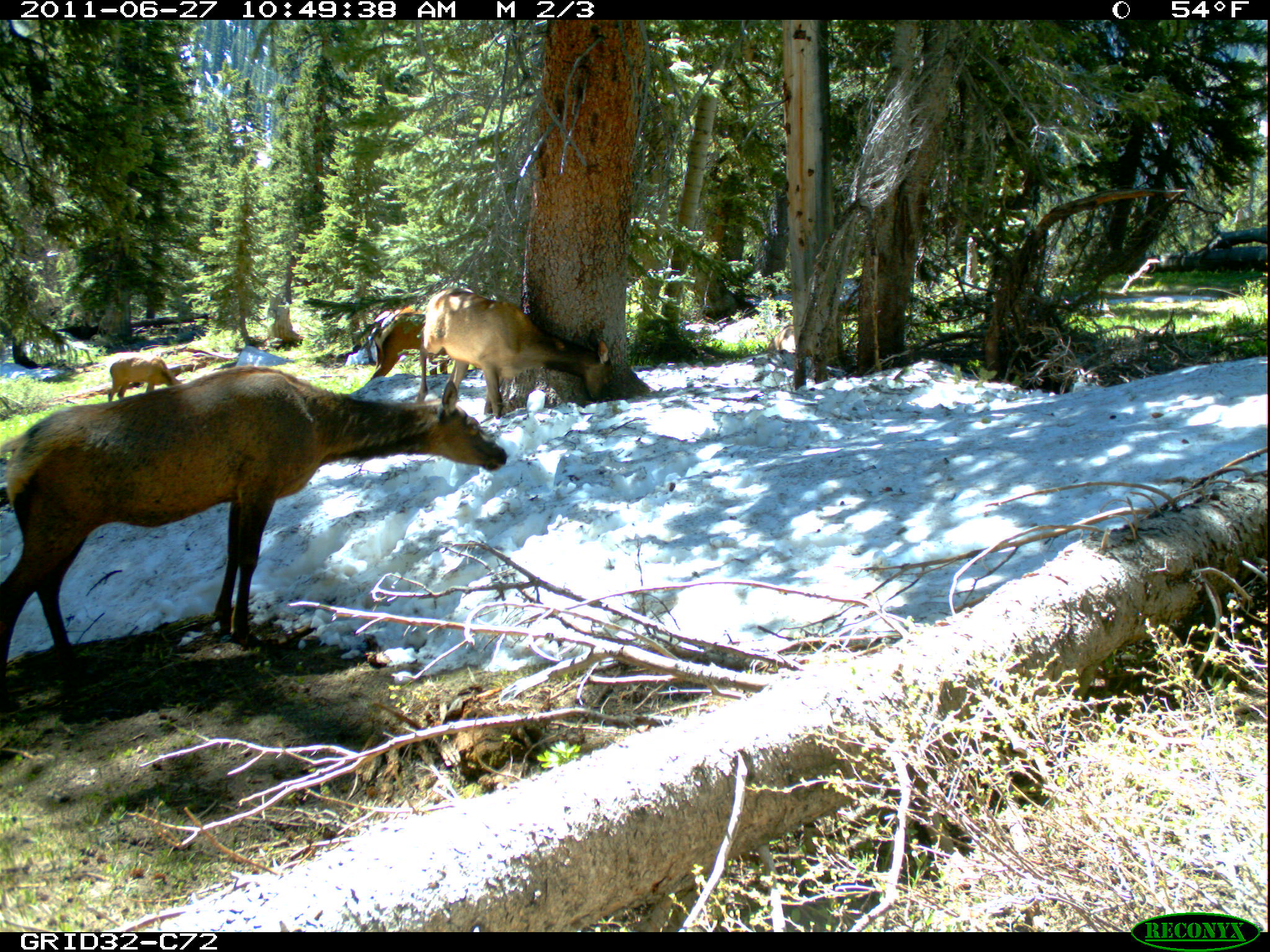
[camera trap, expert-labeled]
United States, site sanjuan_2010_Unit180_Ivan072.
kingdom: Animalia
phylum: Chordata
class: Mammalia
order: Artiodactyla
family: Cervidae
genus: Cervus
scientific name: Cervus elaphus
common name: red deer